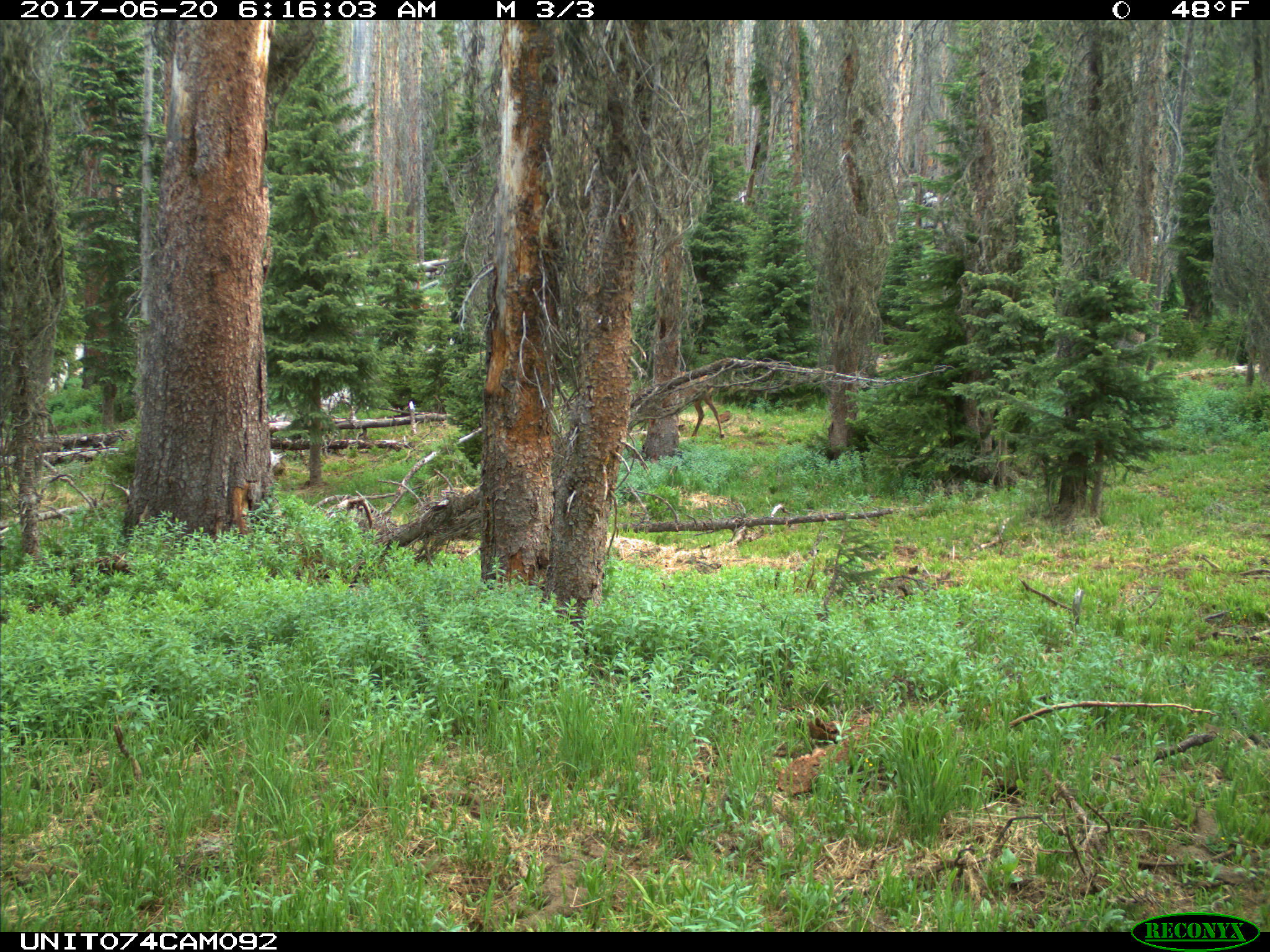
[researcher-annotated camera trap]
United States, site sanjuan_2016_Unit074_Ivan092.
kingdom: Animalia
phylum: Chordata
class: Mammalia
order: Artiodactyla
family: Cervidae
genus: Cervus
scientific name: Cervus elaphus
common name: red deer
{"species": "Cervus elaphus (red deer)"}